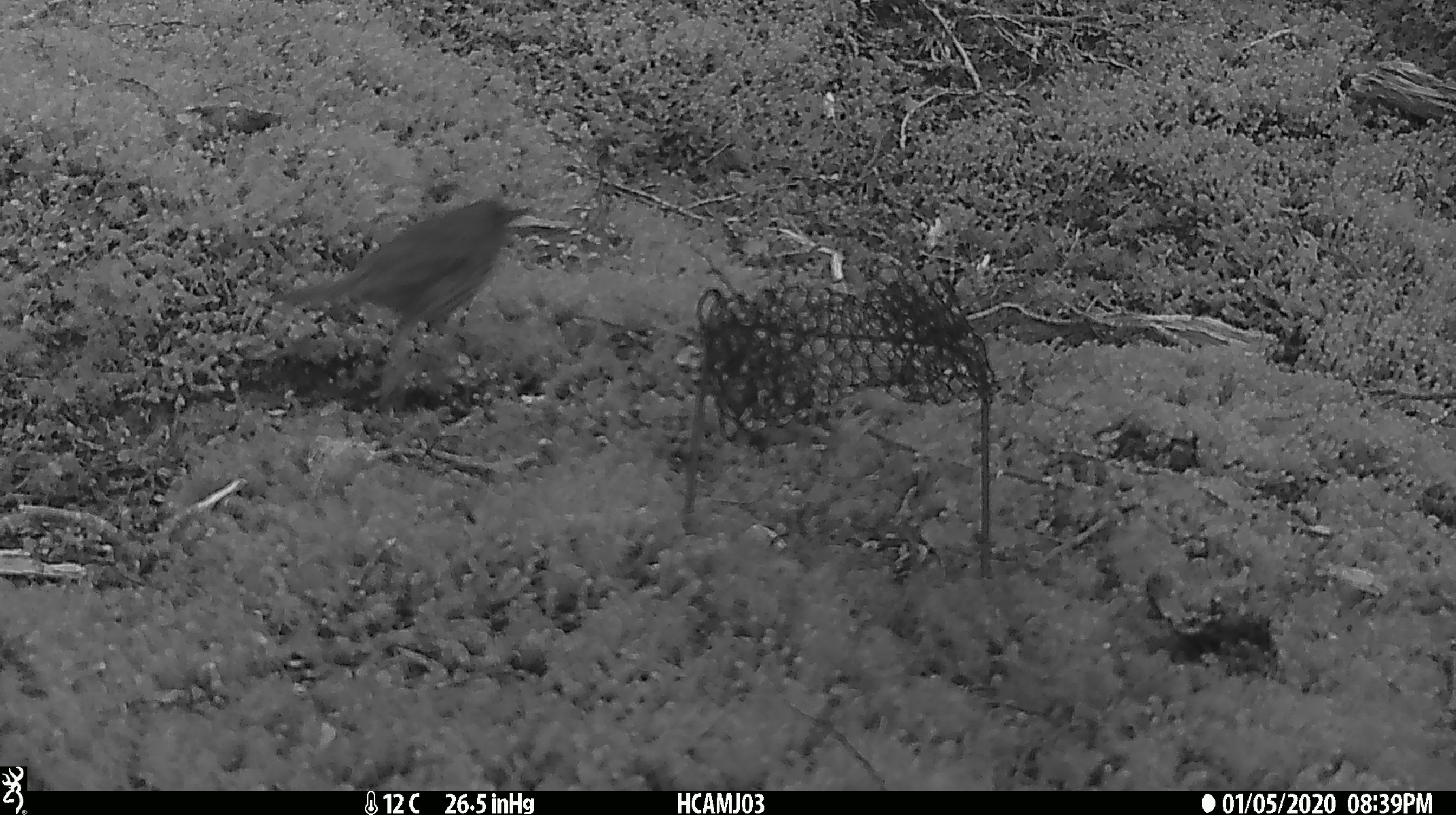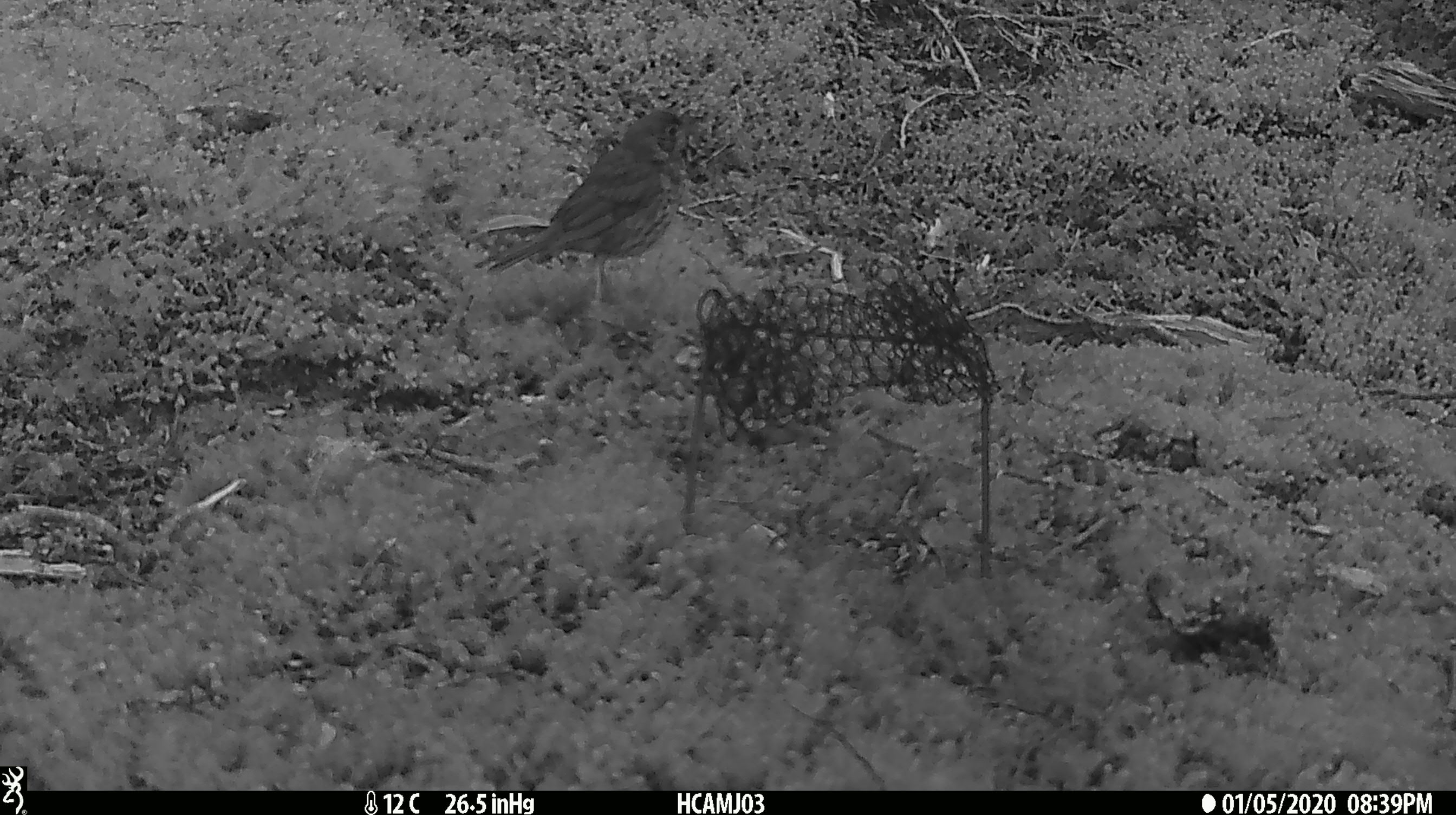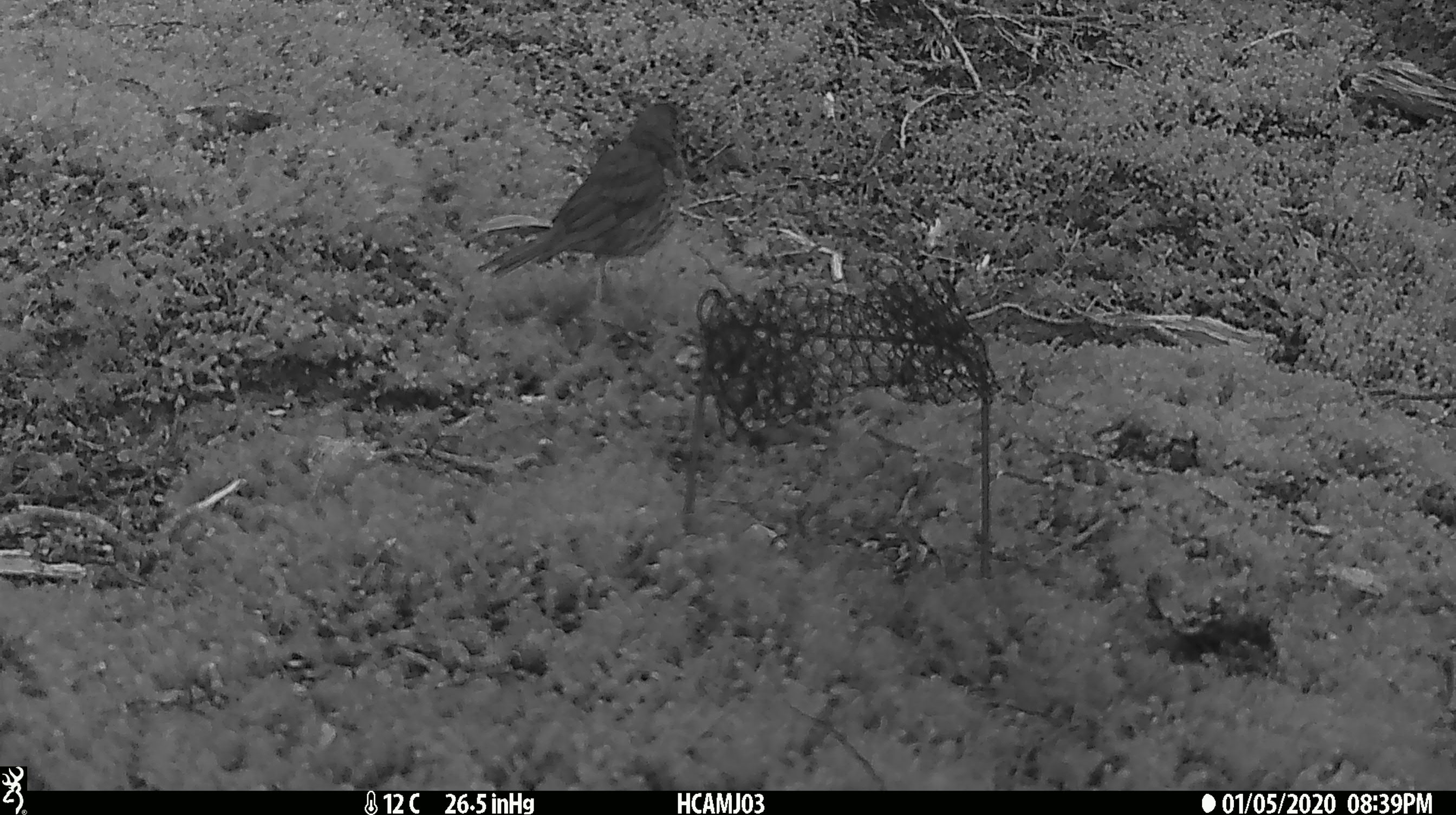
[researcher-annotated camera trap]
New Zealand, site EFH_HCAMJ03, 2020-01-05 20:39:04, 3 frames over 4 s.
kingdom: Animalia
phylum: Chordata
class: Aves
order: Passeriformes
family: Turdidae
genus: Turdus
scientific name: Turdus philomelos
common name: song thrush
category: thrush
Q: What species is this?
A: Thrush (song thrush) (Turdus philomelos).